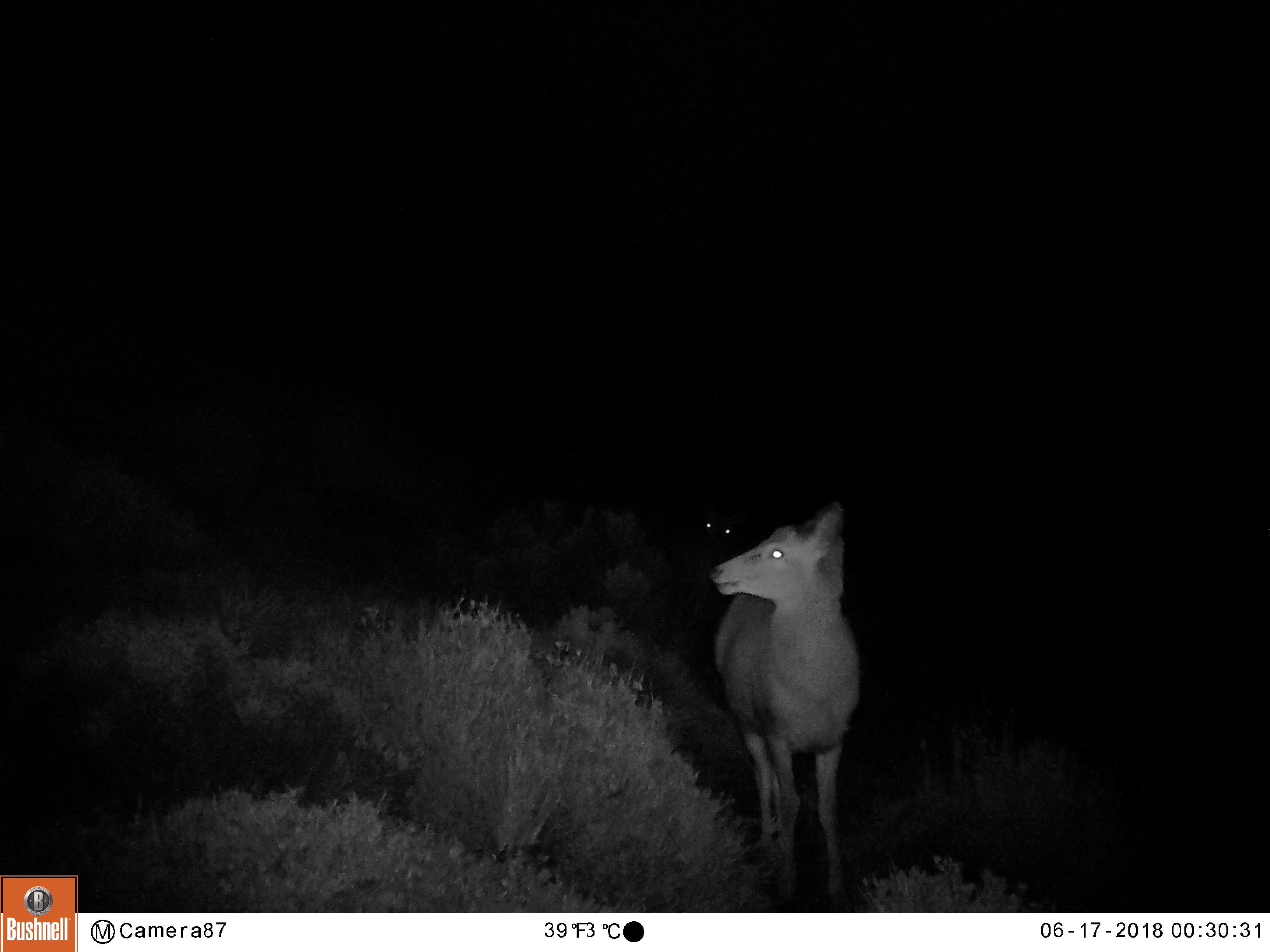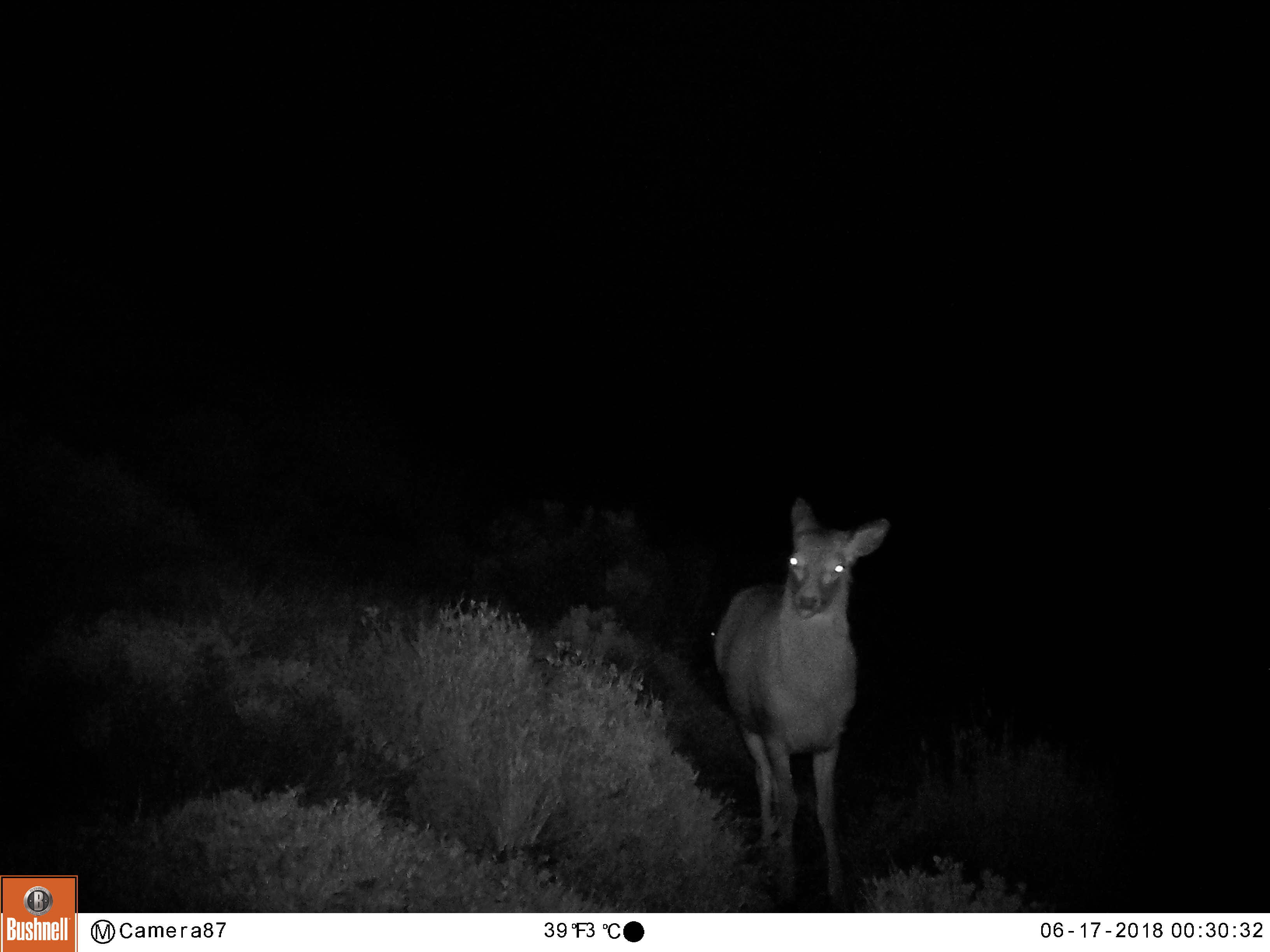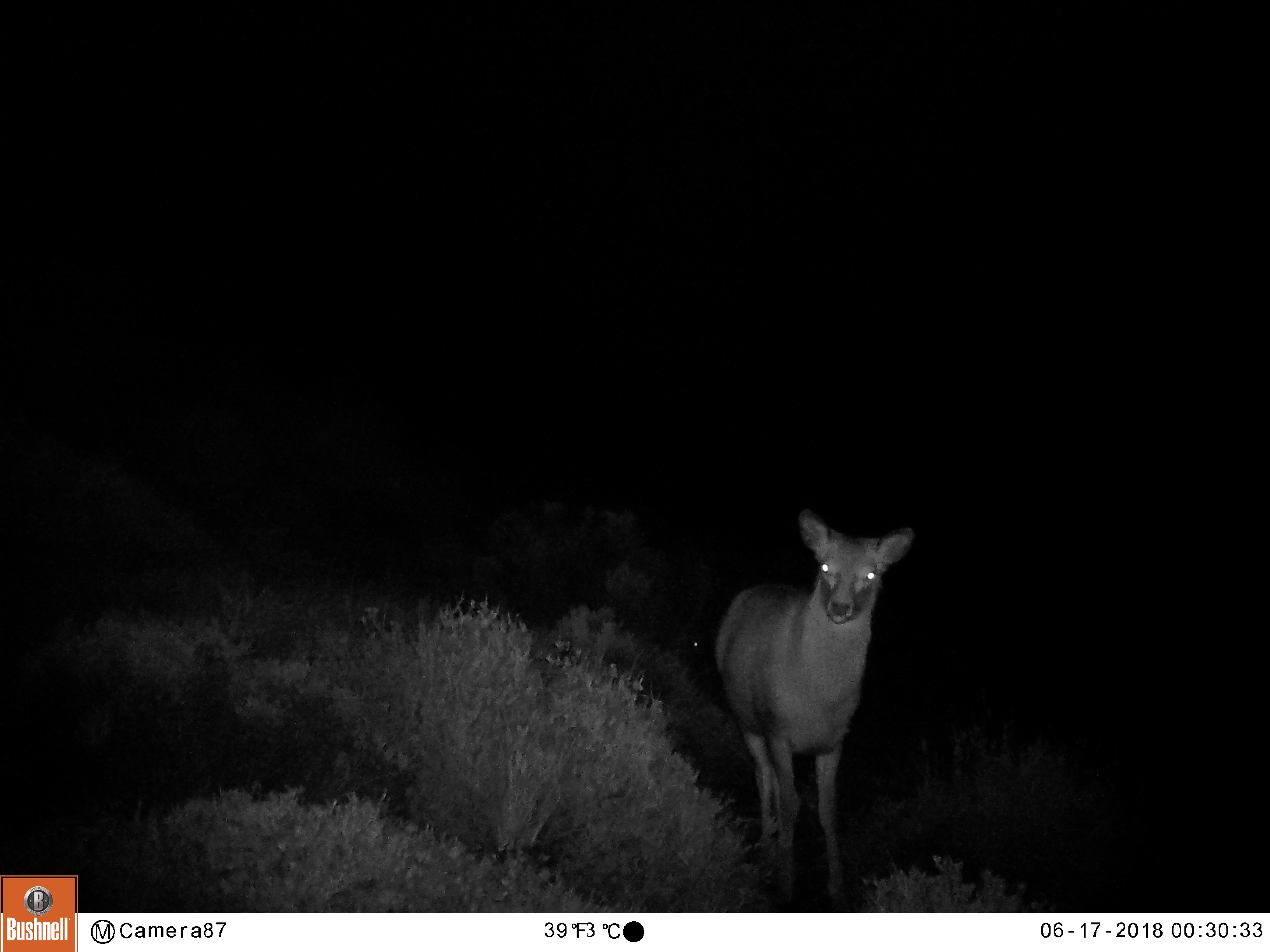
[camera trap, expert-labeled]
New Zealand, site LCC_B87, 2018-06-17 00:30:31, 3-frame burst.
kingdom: Animalia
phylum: Chordata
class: Mammalia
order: Artiodactyla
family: Cervidae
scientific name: Cervidae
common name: deer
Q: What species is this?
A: Deer (Cervidae).